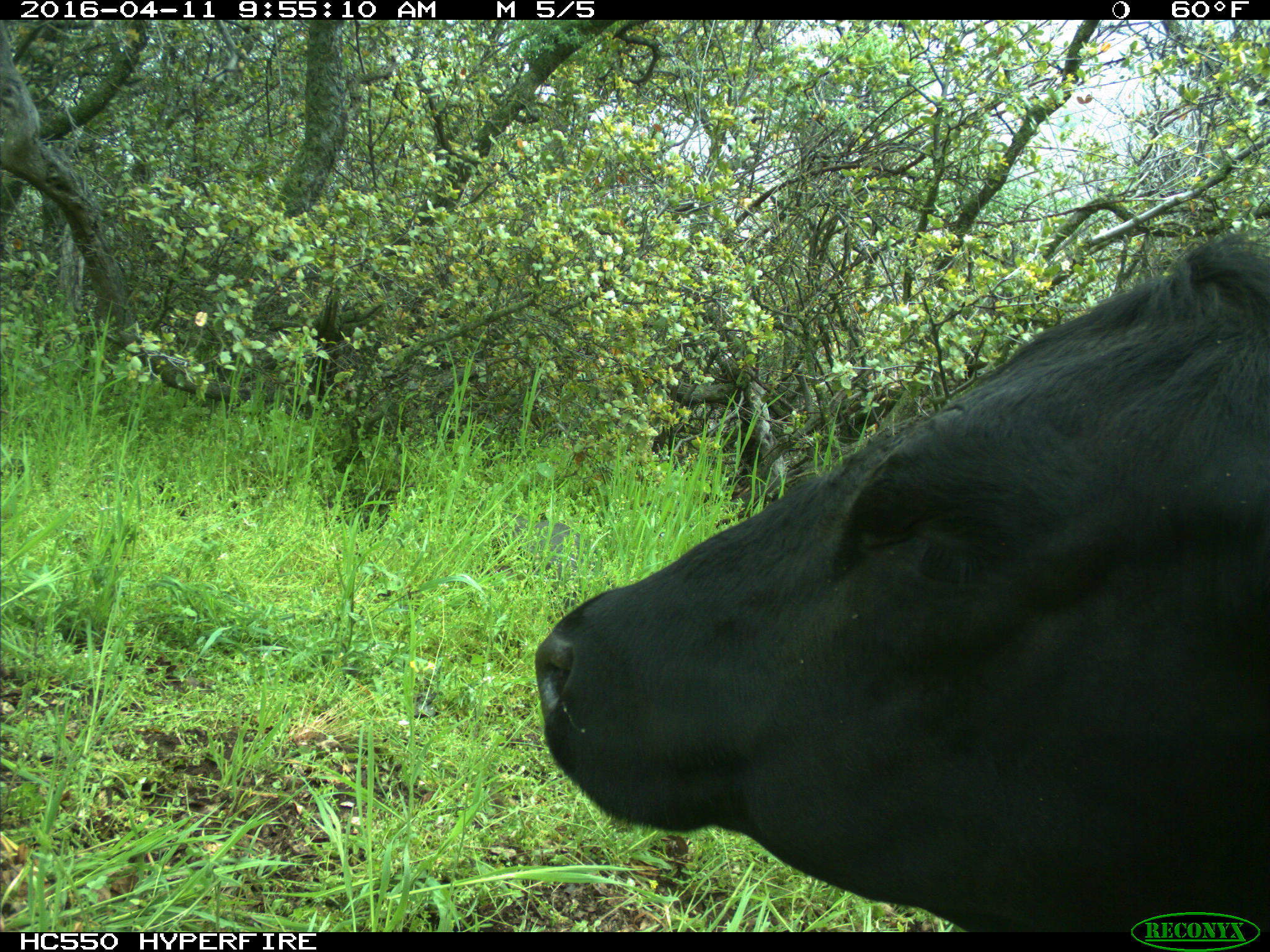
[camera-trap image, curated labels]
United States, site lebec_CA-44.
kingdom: Animalia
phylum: Chordata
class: Mammalia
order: Artiodactyla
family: Bovidae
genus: Bos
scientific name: Bos taurus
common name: domestic cow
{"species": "Bos taurus (domestic cow)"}